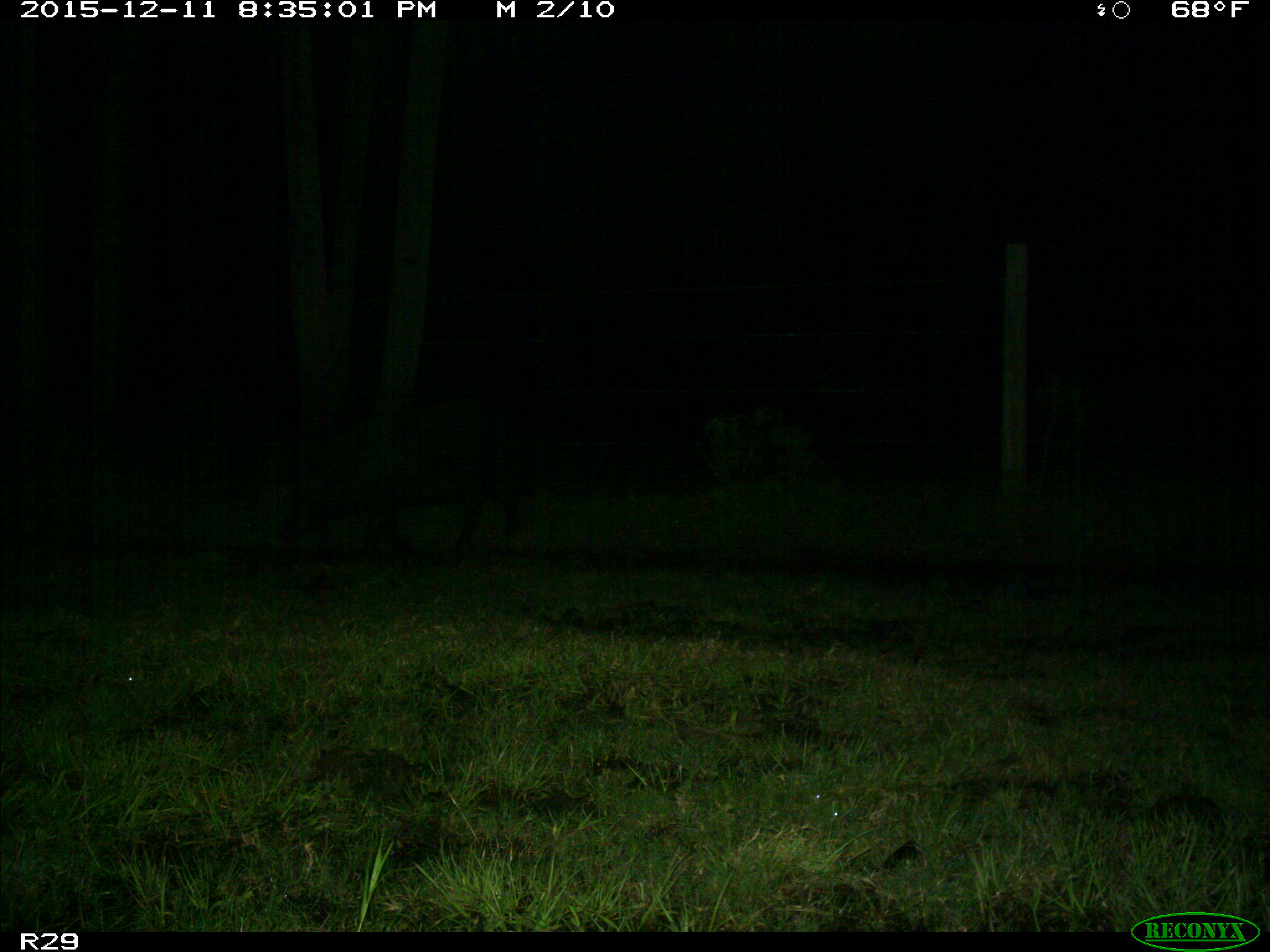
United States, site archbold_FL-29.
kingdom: Animalia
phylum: Chordata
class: Mammalia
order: Artiodactyla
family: Suidae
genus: Sus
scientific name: Sus scrofa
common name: wild boar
Sus scrofa (wild boar).